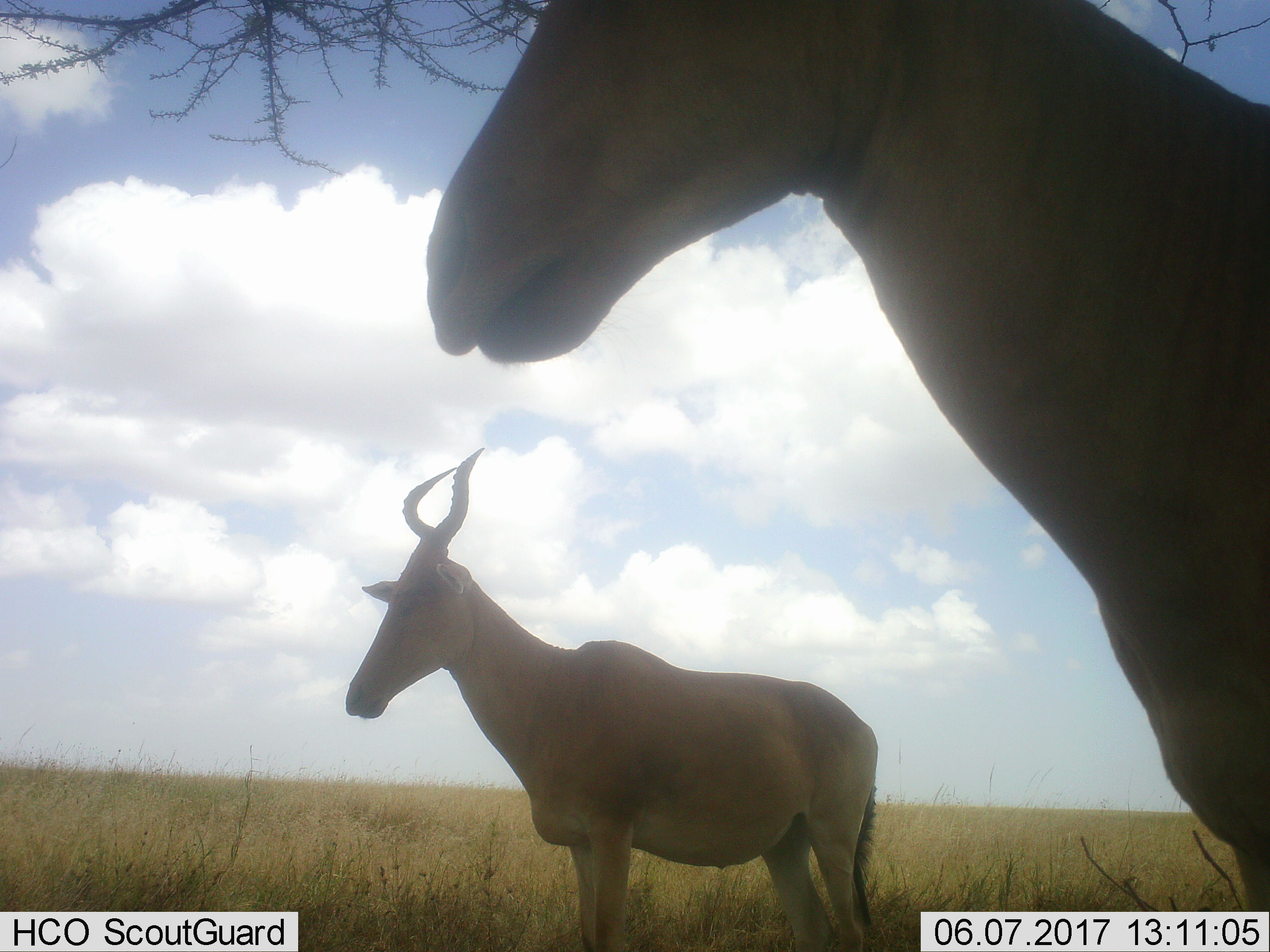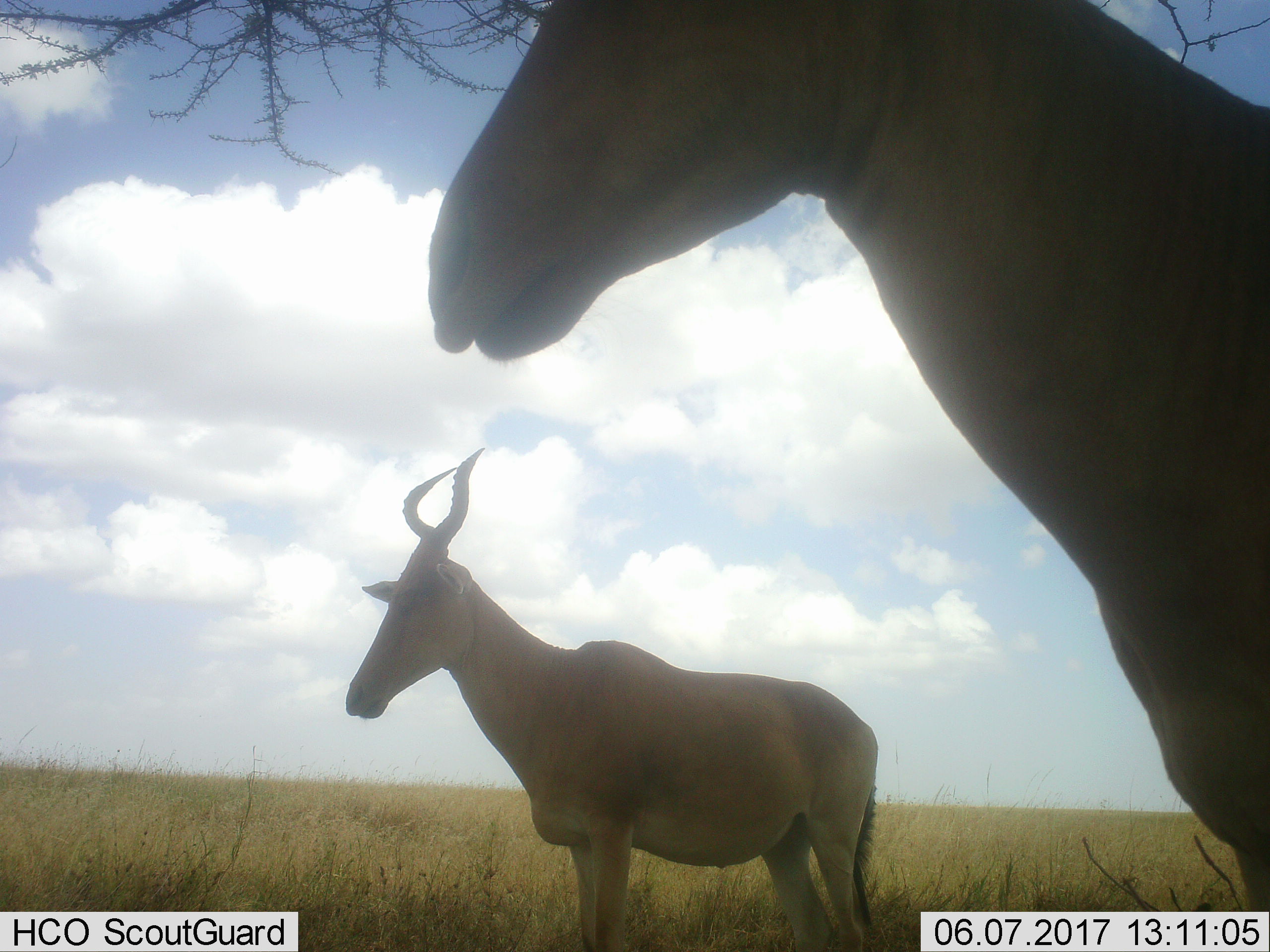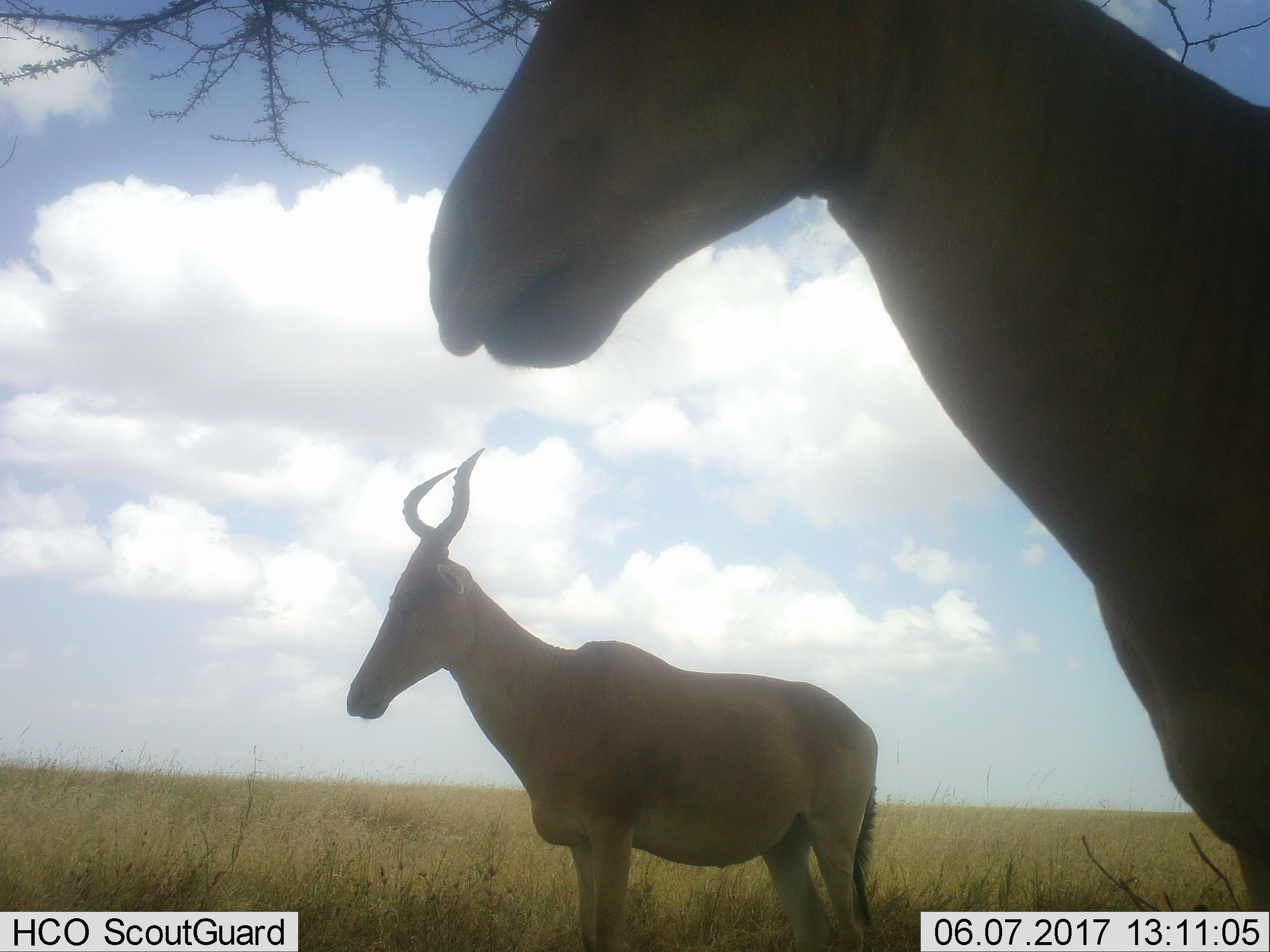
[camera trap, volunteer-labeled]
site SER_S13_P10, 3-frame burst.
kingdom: Animalia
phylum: Chordata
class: Mammalia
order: Artiodactyla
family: Bovidae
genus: Alcelaphus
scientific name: Alcelaphus buselaphus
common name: hartebeest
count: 2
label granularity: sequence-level